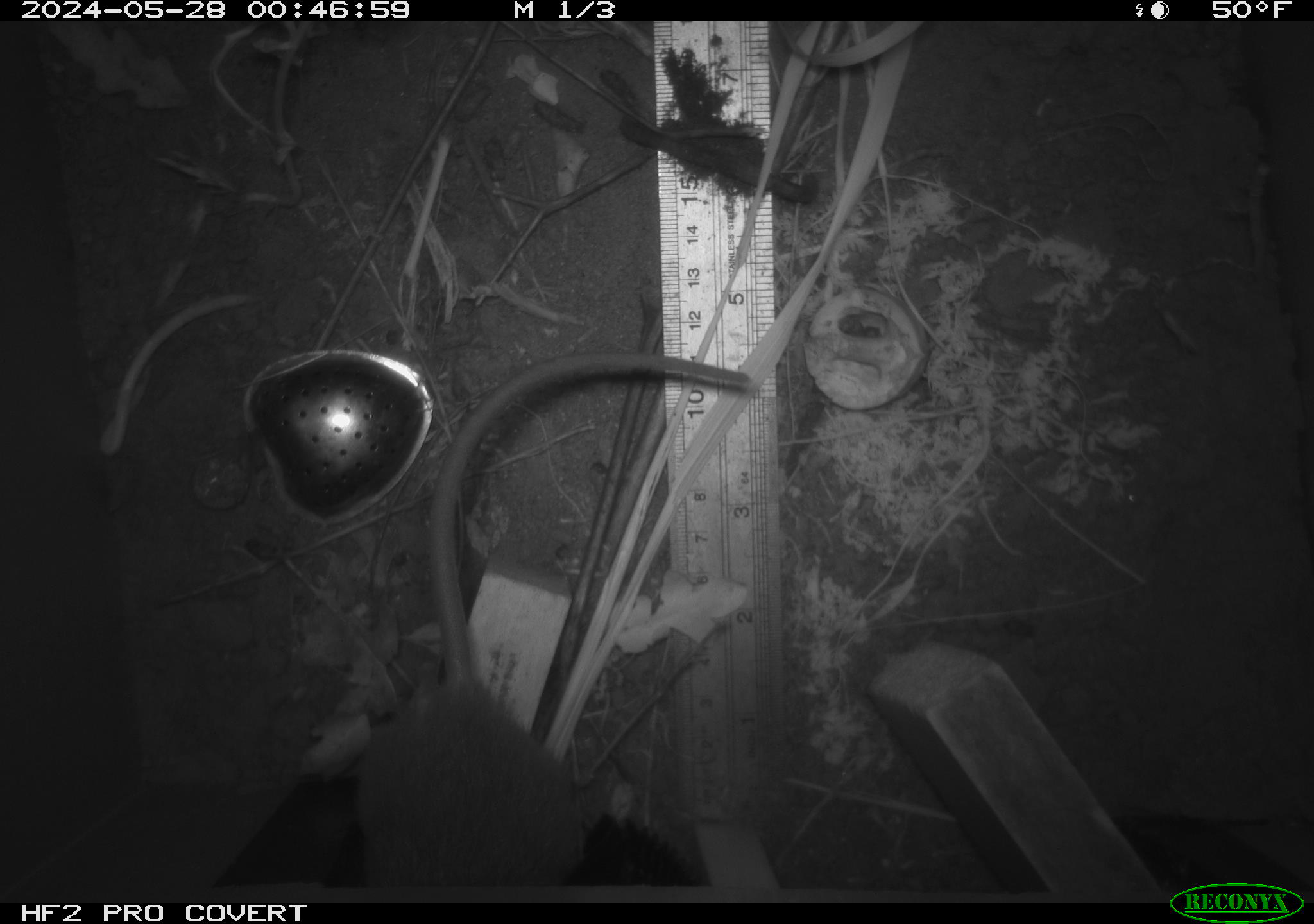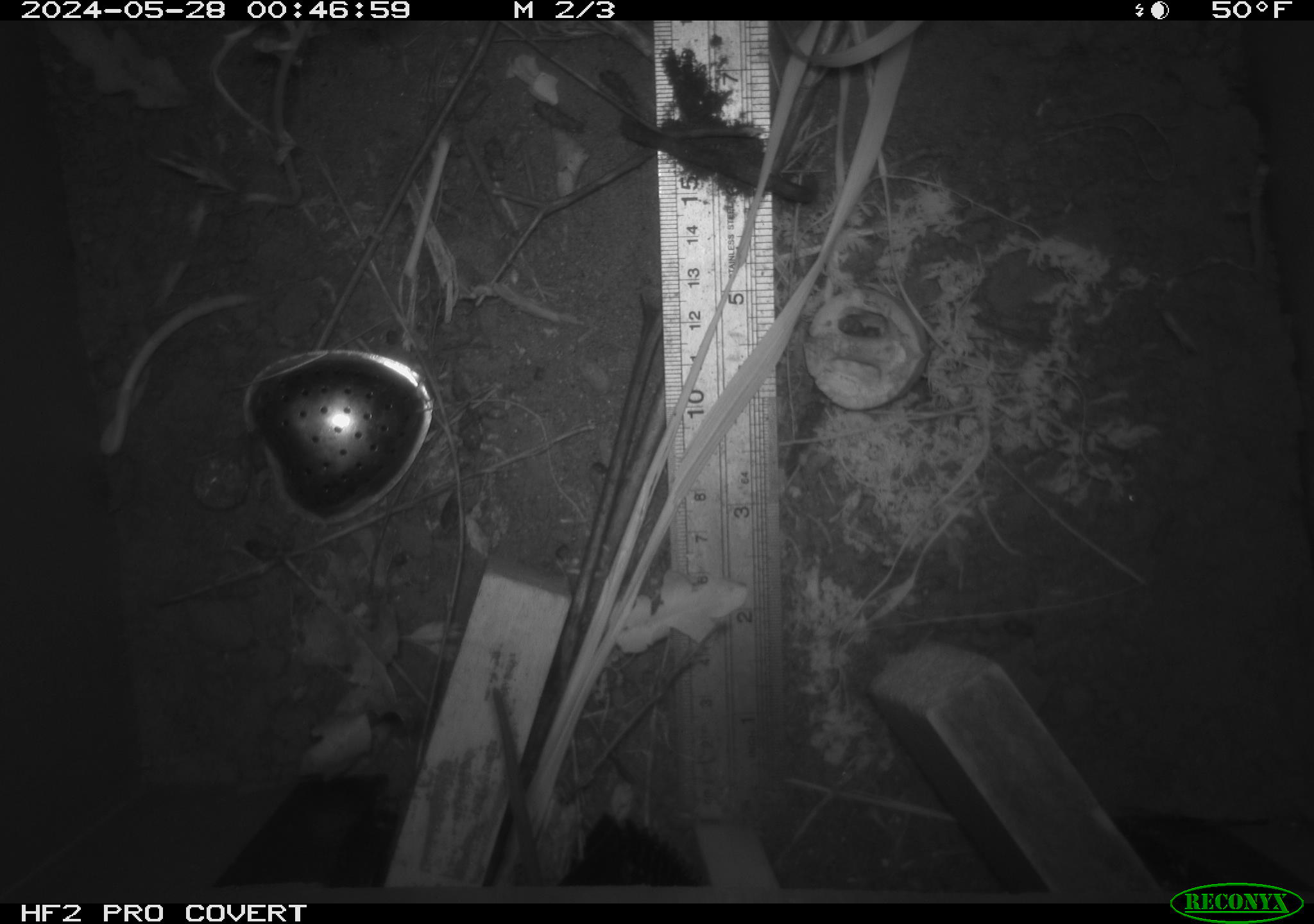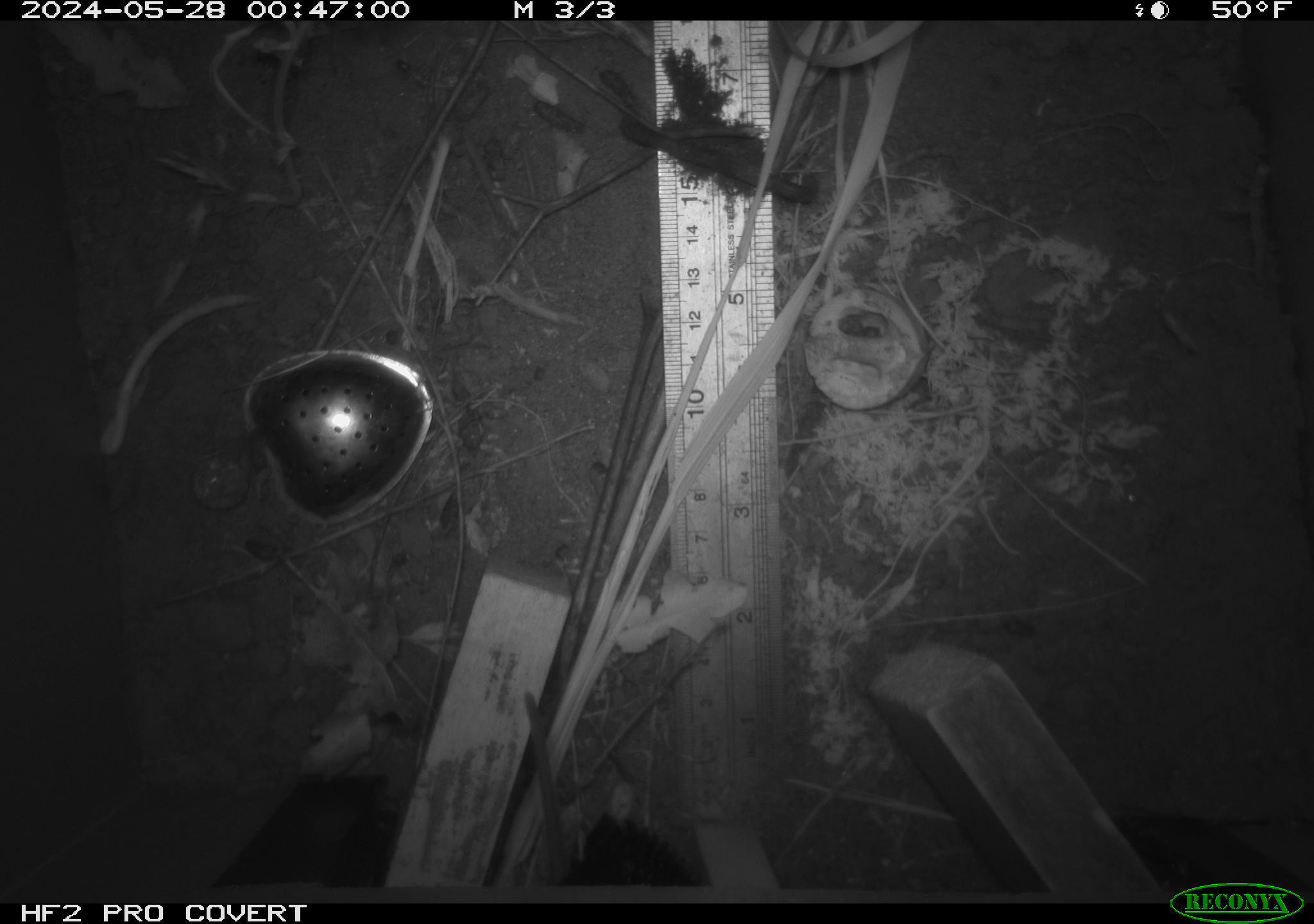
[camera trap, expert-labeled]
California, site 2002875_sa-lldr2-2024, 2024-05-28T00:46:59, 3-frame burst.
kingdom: Animalia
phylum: Chordata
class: Mammalia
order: Rodentia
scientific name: Rodentia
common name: rodent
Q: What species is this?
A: Rodent (Rodentia).